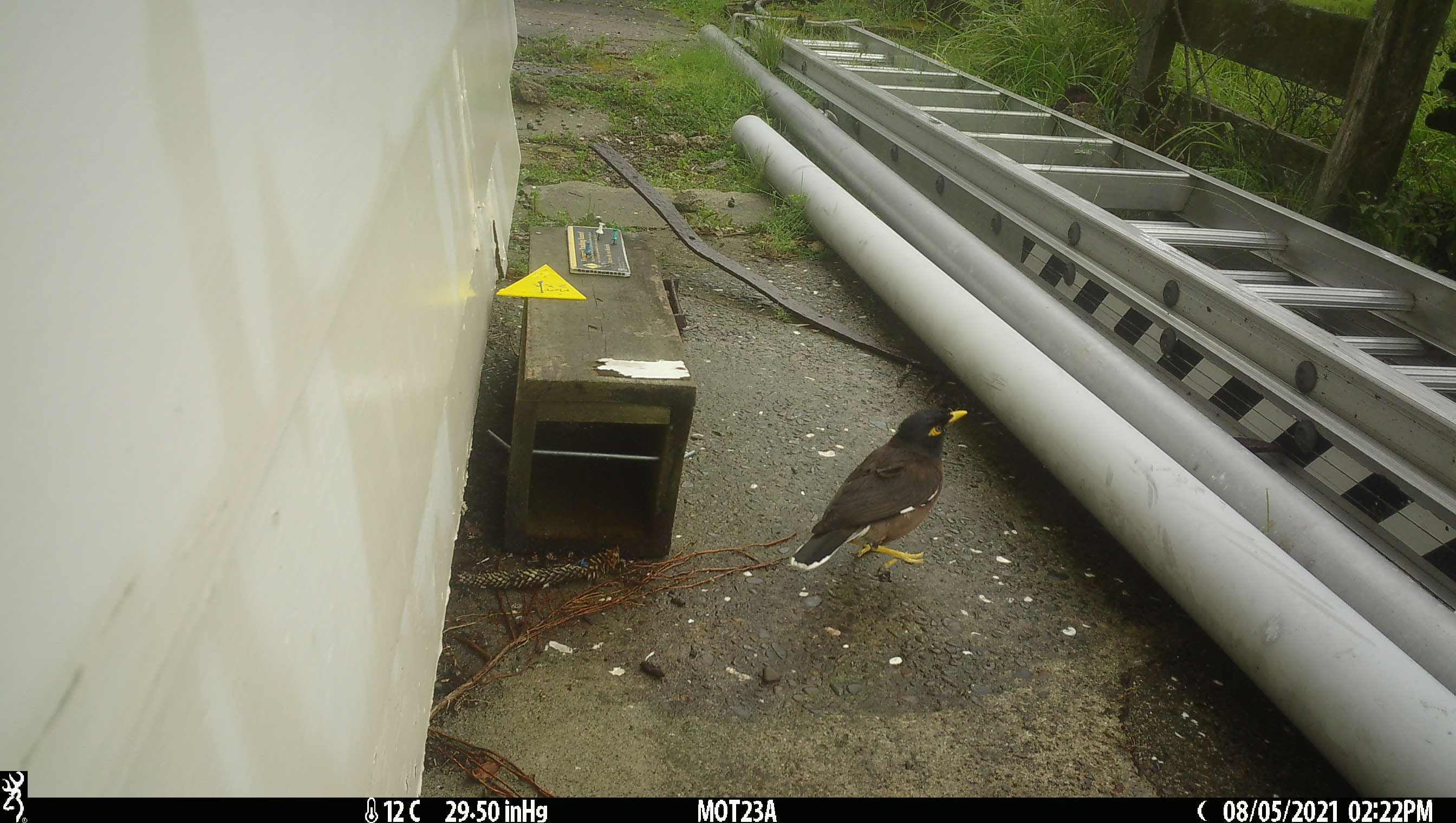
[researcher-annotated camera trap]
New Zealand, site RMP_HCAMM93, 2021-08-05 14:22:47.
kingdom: Animalia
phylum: Chordata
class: Aves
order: Passeriformes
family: Sturnidae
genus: Acridotheres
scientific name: Acridotheres tristis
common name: common myna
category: myna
Myna (common myna) (Acridotheres tristis).